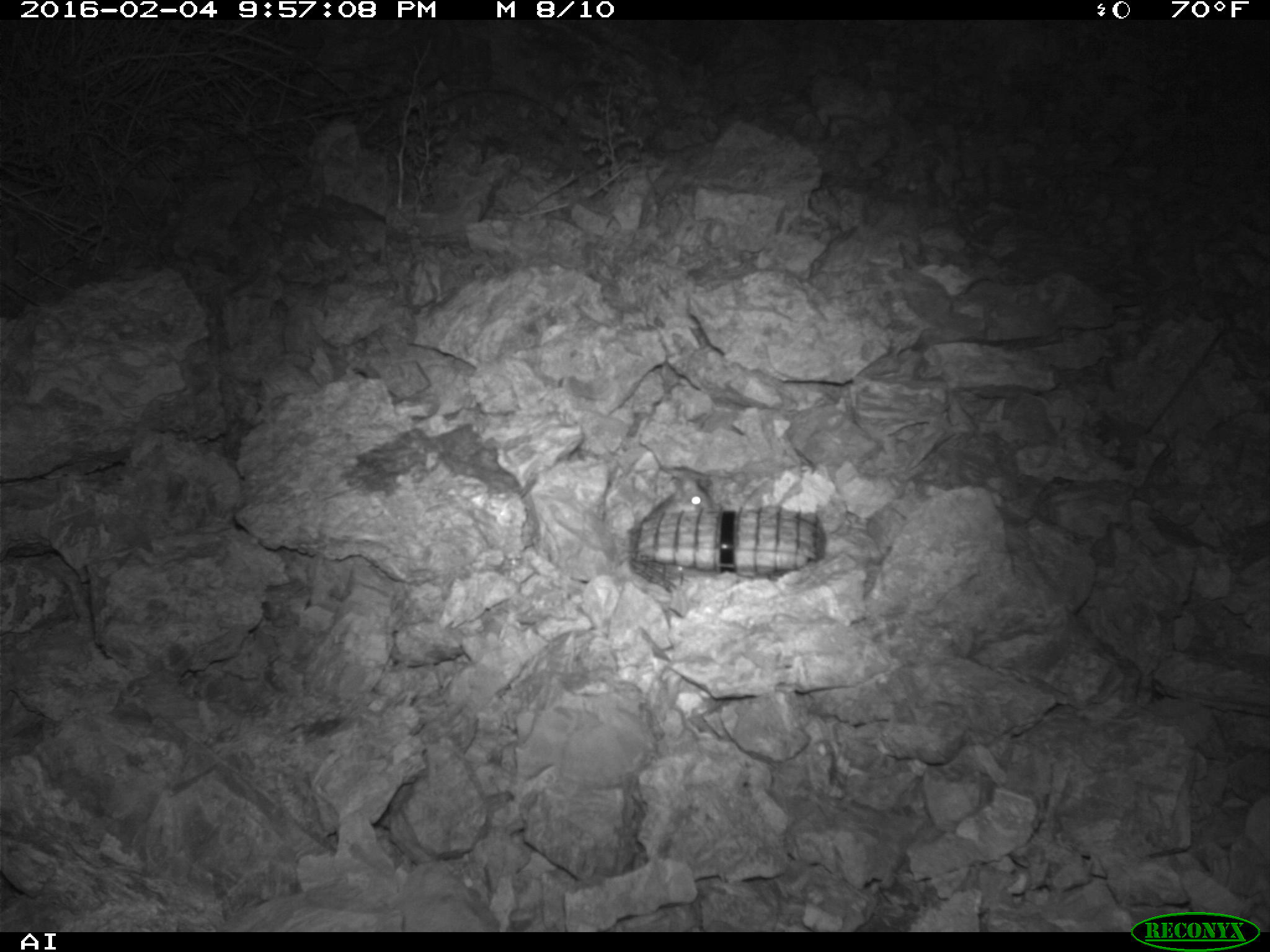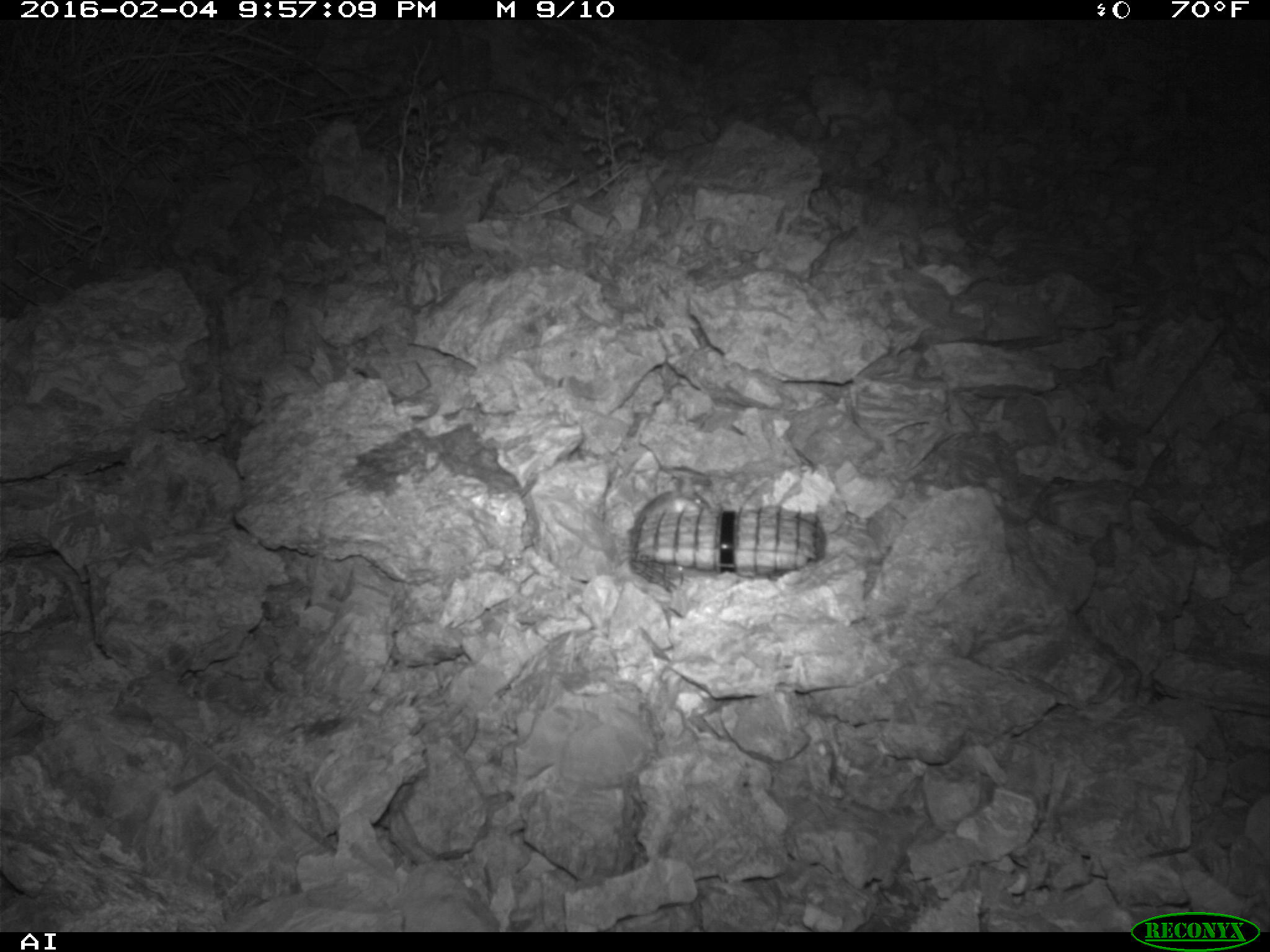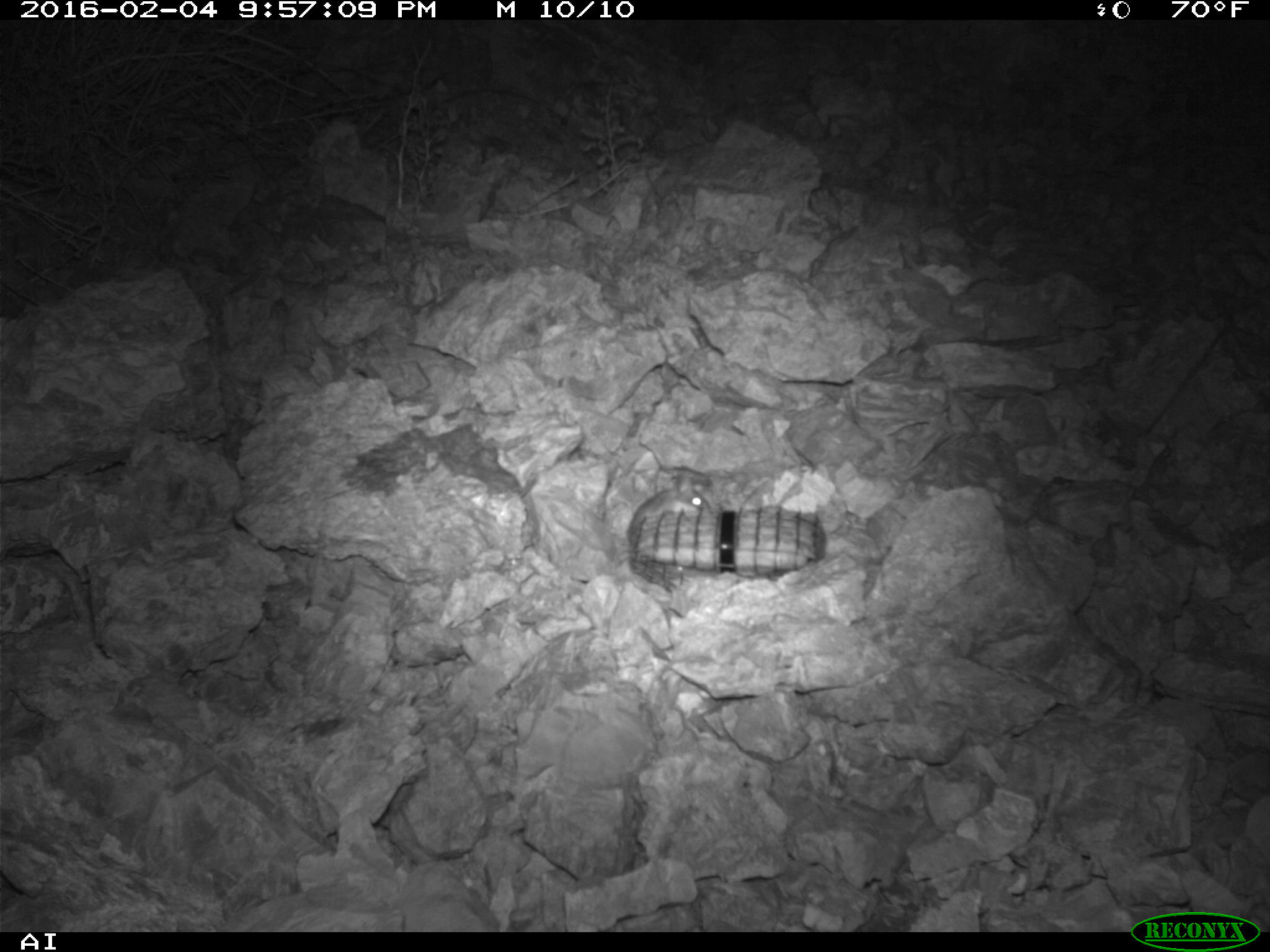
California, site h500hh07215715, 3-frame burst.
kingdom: Animalia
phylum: Chordata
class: Mammalia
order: Rodentia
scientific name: Rodentia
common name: rodent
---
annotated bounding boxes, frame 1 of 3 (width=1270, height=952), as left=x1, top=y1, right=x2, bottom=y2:
rodent: left=642, top=477, right=713, bottom=519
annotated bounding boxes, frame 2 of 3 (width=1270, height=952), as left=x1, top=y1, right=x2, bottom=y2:
rodent: left=642, top=477, right=713, bottom=519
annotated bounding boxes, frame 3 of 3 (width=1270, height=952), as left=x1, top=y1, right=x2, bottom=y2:
rodent: left=627, top=472, right=710, bottom=552